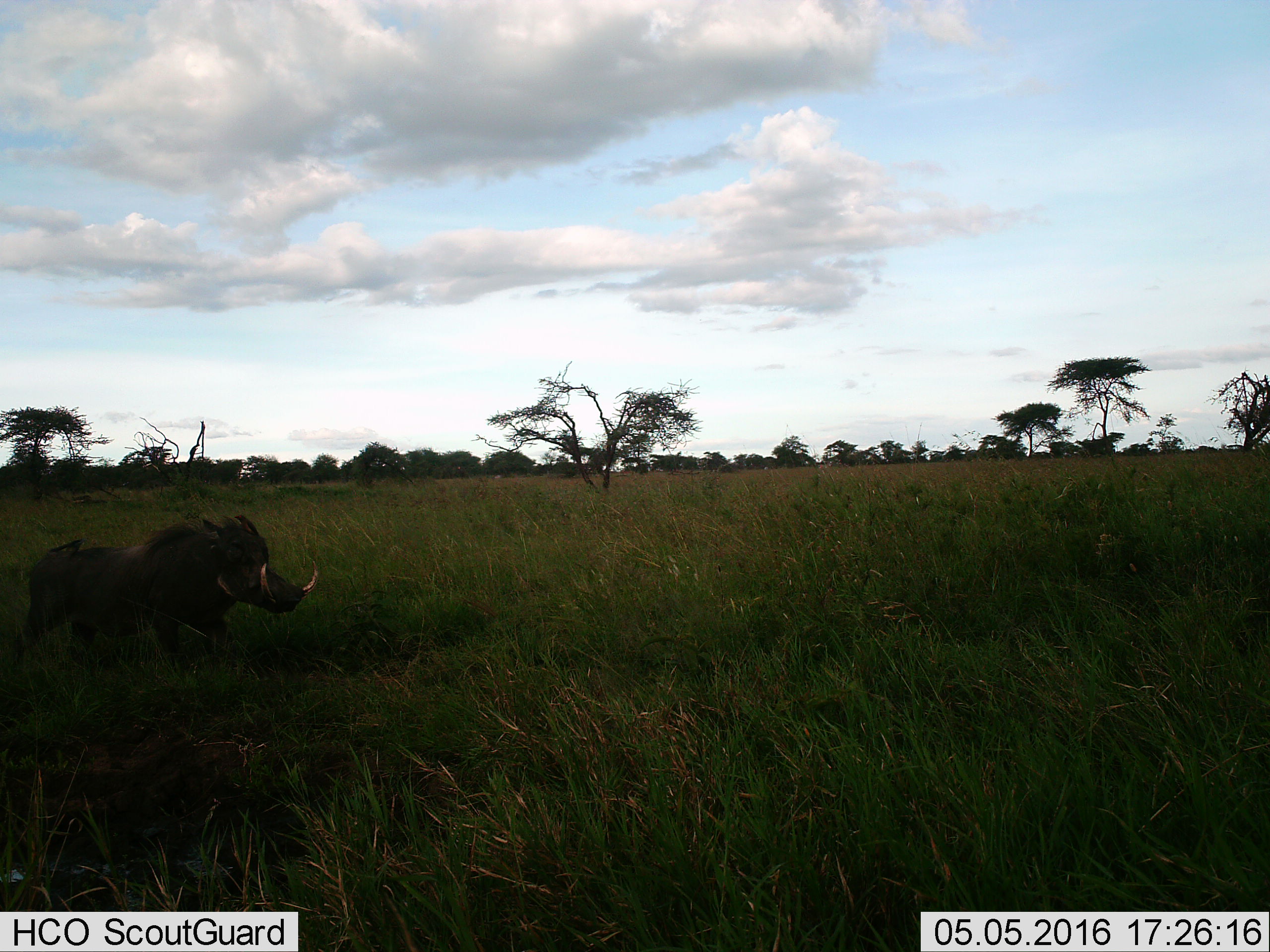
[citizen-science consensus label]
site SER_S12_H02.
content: unidentified animal